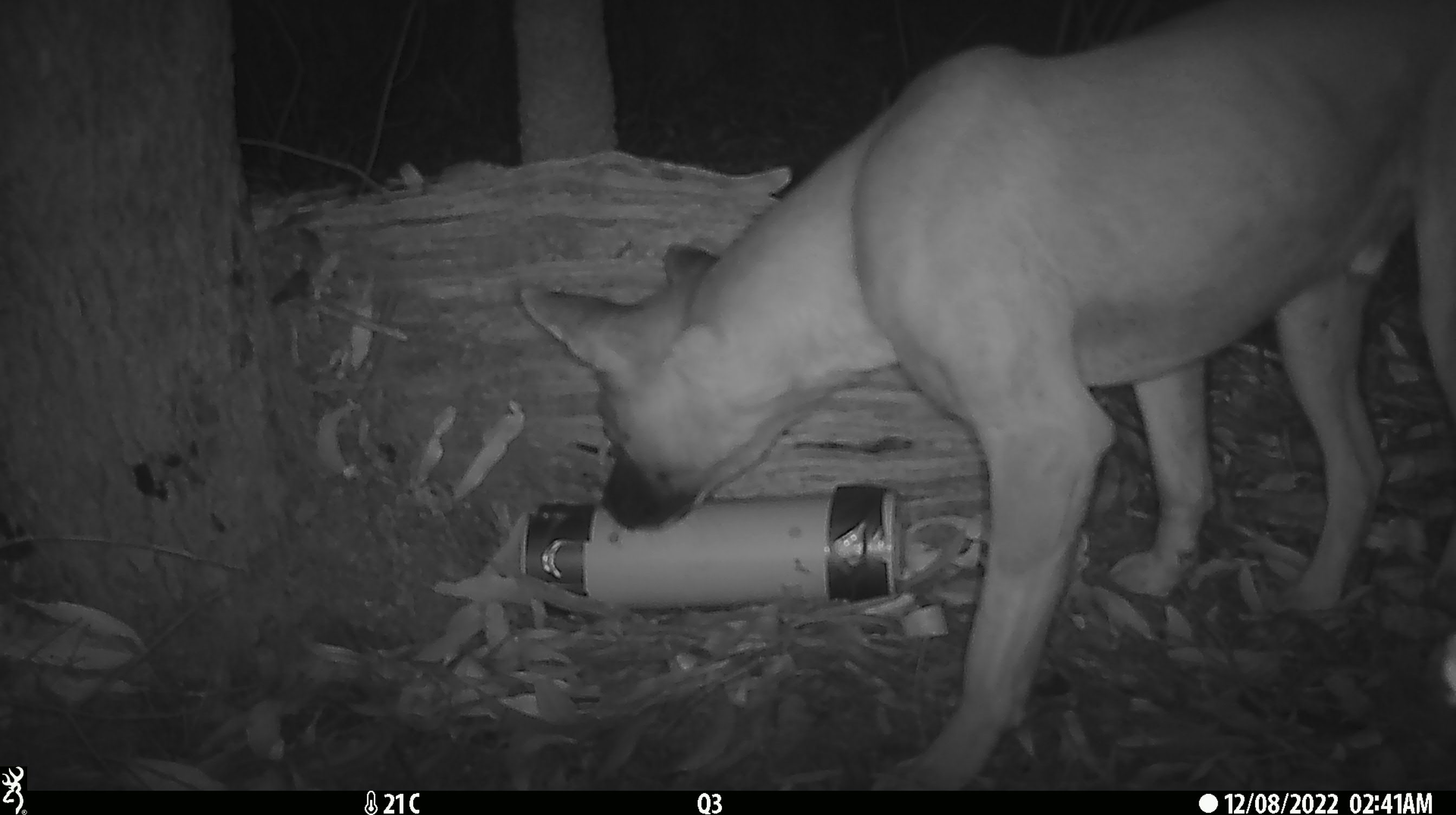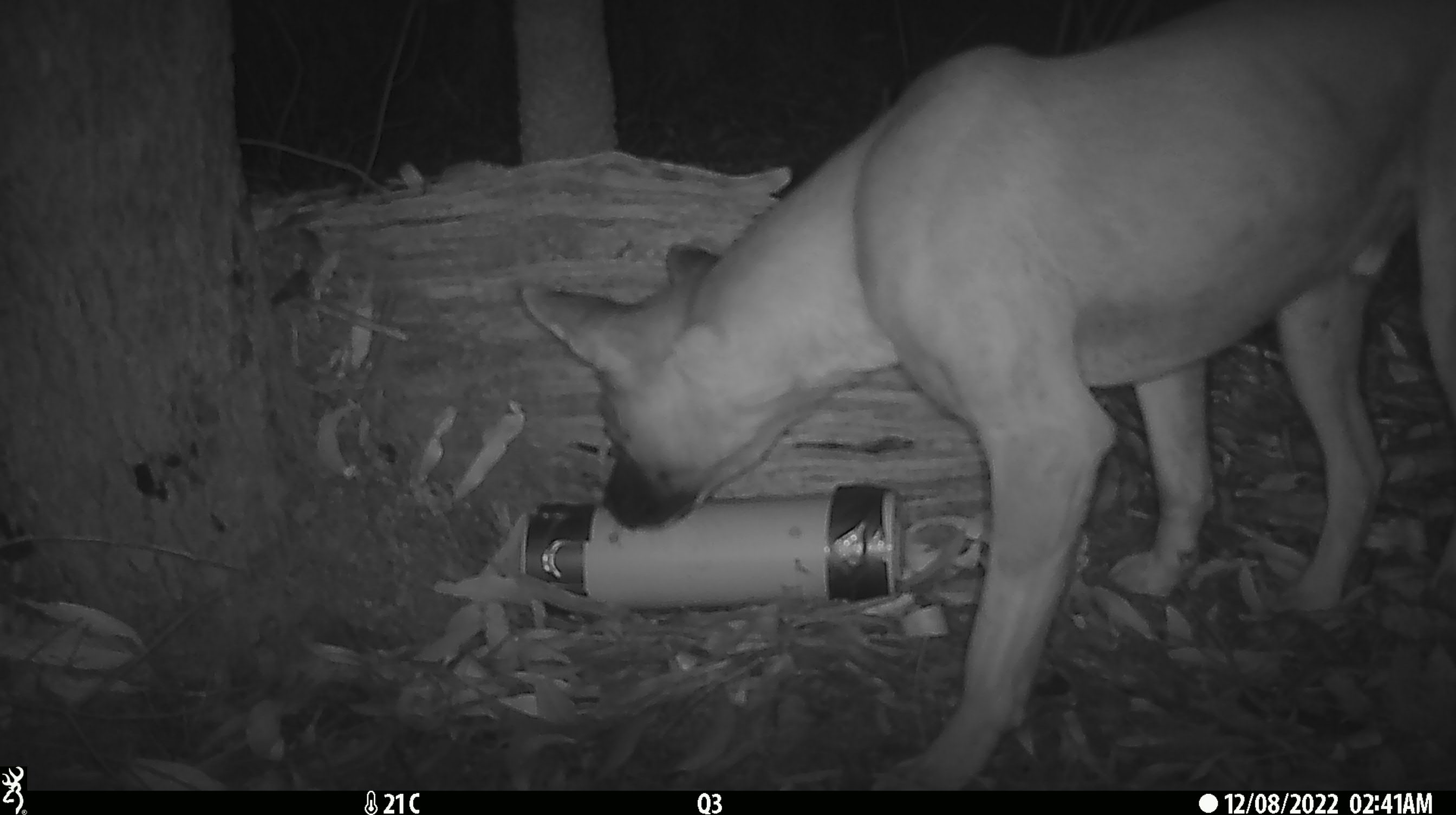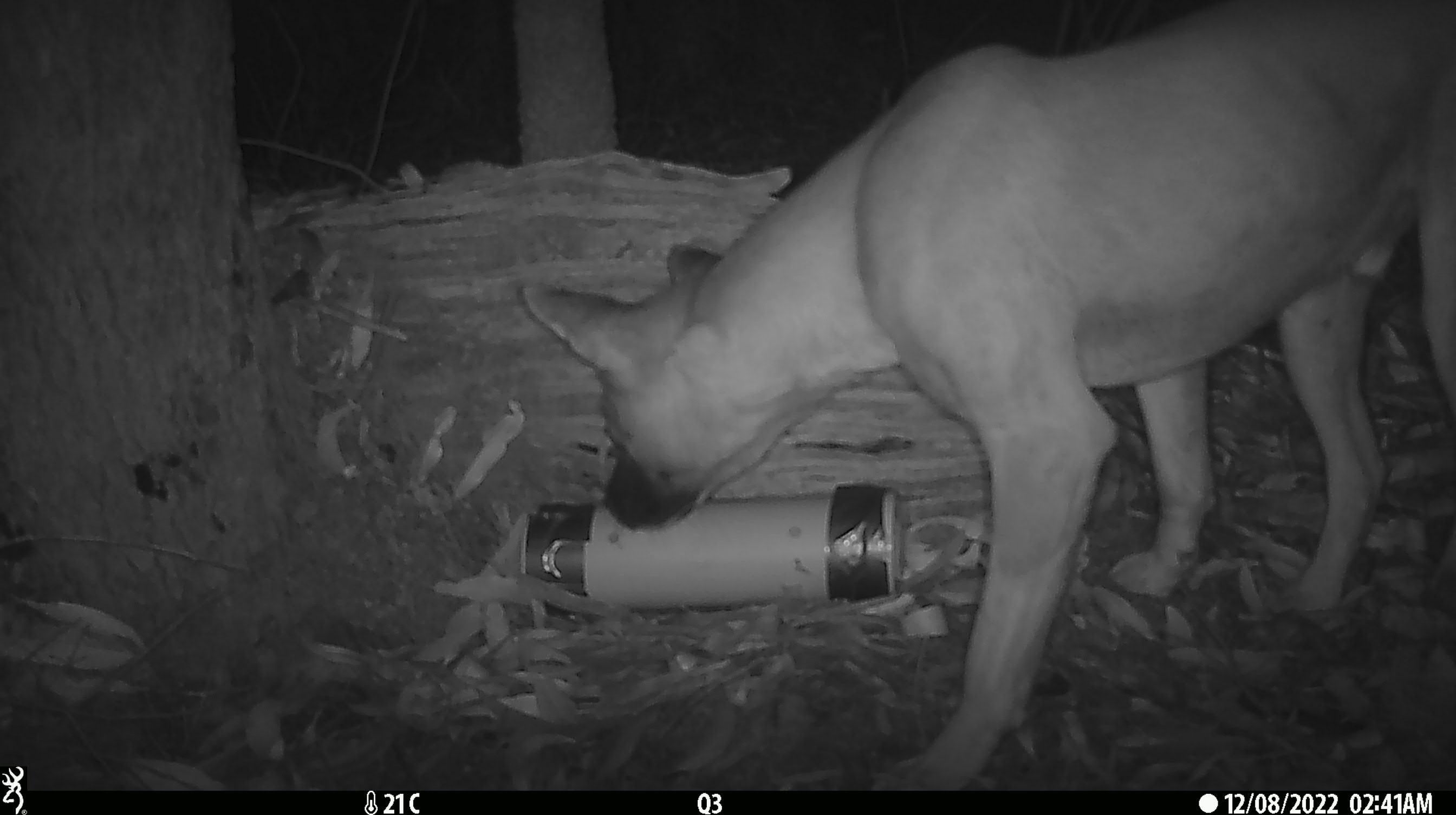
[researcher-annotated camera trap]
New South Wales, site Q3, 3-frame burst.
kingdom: Animalia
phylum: Chordata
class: Mammalia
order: Carnivora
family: Canidae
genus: Canis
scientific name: Canis familiaris dingo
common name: dingo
Dingo (Canis familiaris dingo).